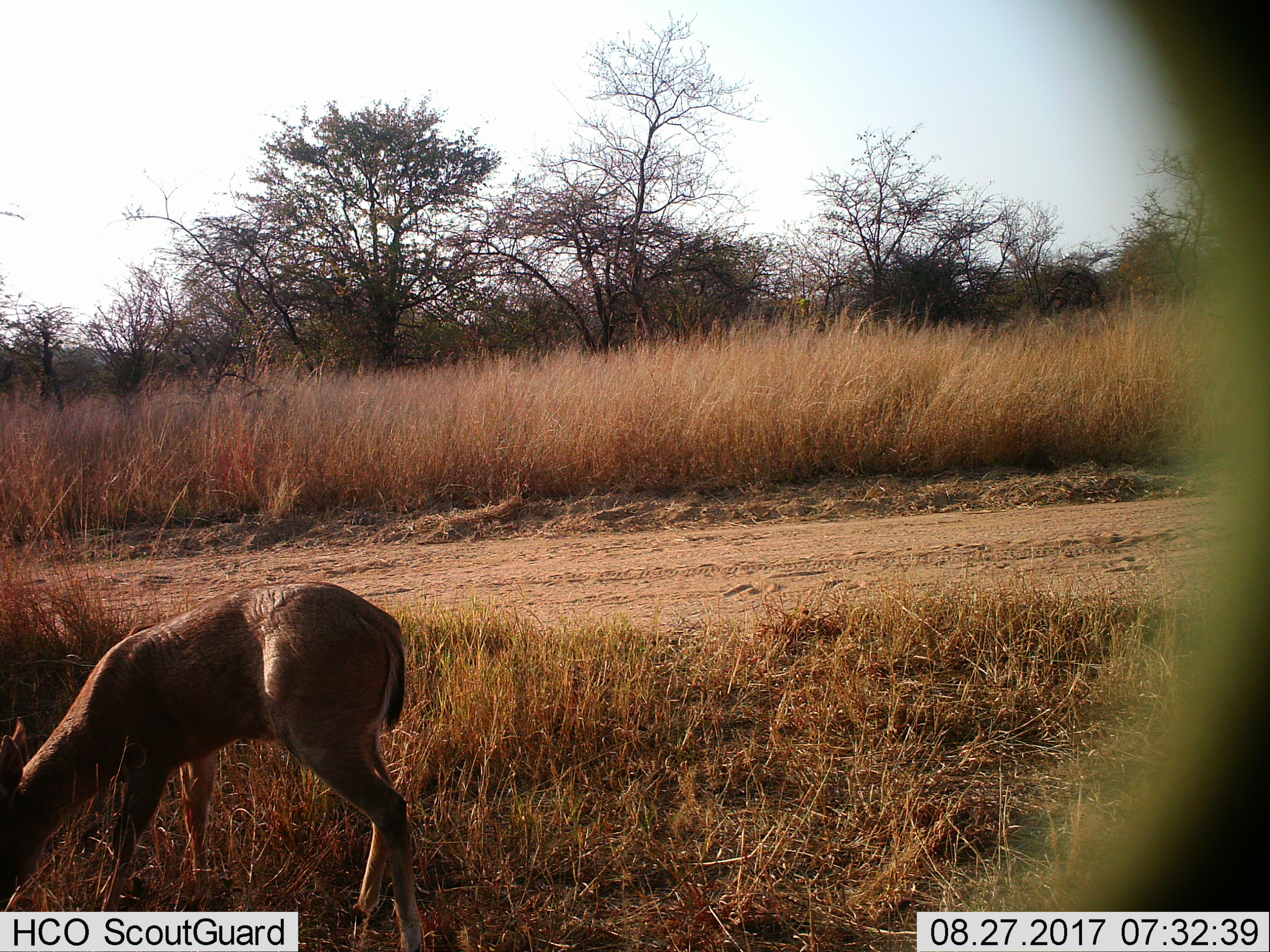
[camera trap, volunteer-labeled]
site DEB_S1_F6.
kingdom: Animalia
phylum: Chordata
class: Mammalia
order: Artiodactyla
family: Bovidae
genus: Sylvicapra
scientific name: Sylvicapra grimmia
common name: common duiker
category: duikercommongrey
Duikercommongrey (common duiker) (Sylvicapra grimmia), count 1. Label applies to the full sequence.